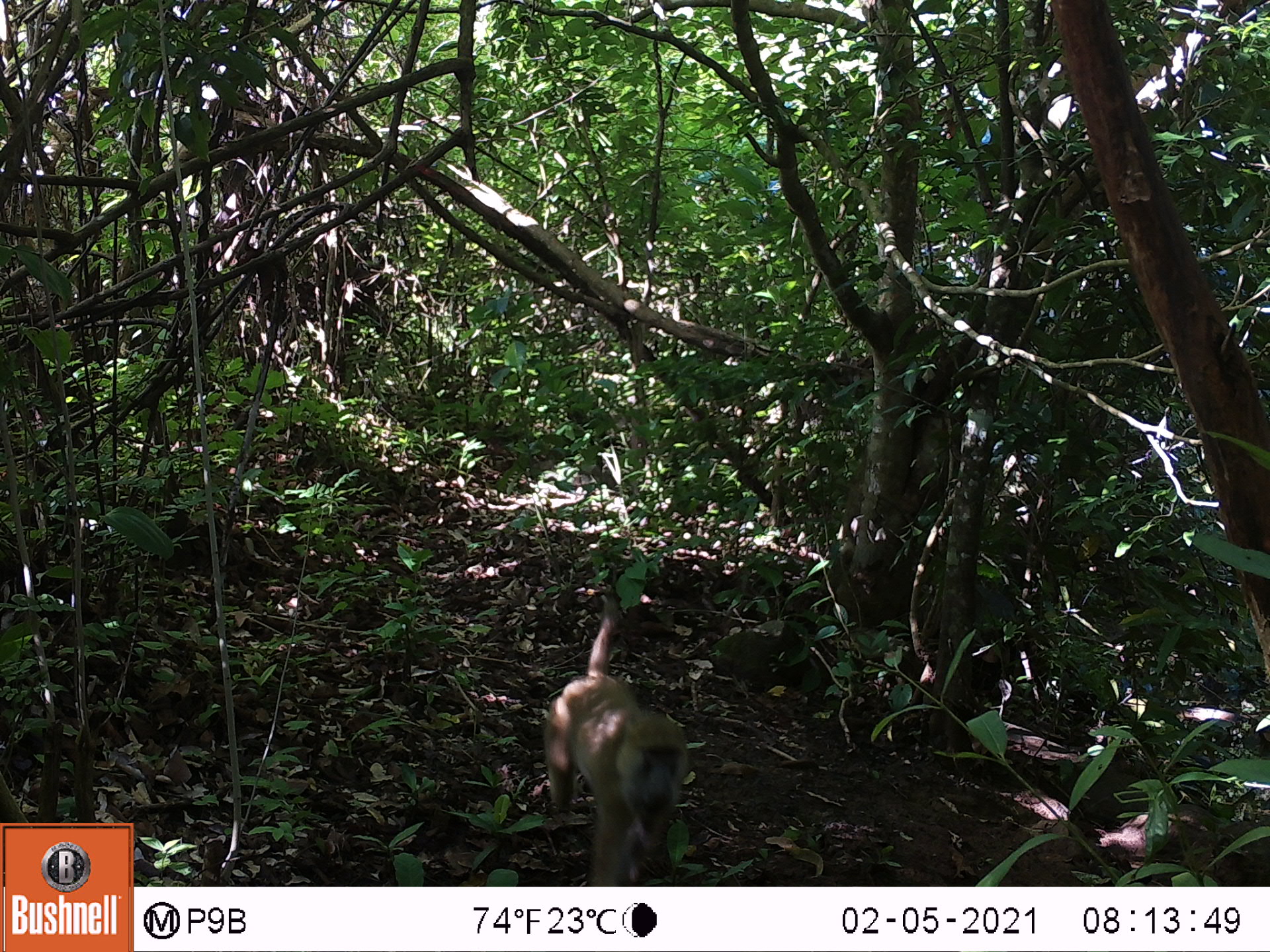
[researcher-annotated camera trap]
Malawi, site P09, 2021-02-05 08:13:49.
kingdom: Animalia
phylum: Chordata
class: Mammalia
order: Primates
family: Cercopithecidae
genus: Papio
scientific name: Papio cynocephalus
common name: yellow baboon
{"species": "yellow baboon (Papio cynocephalus)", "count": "1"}